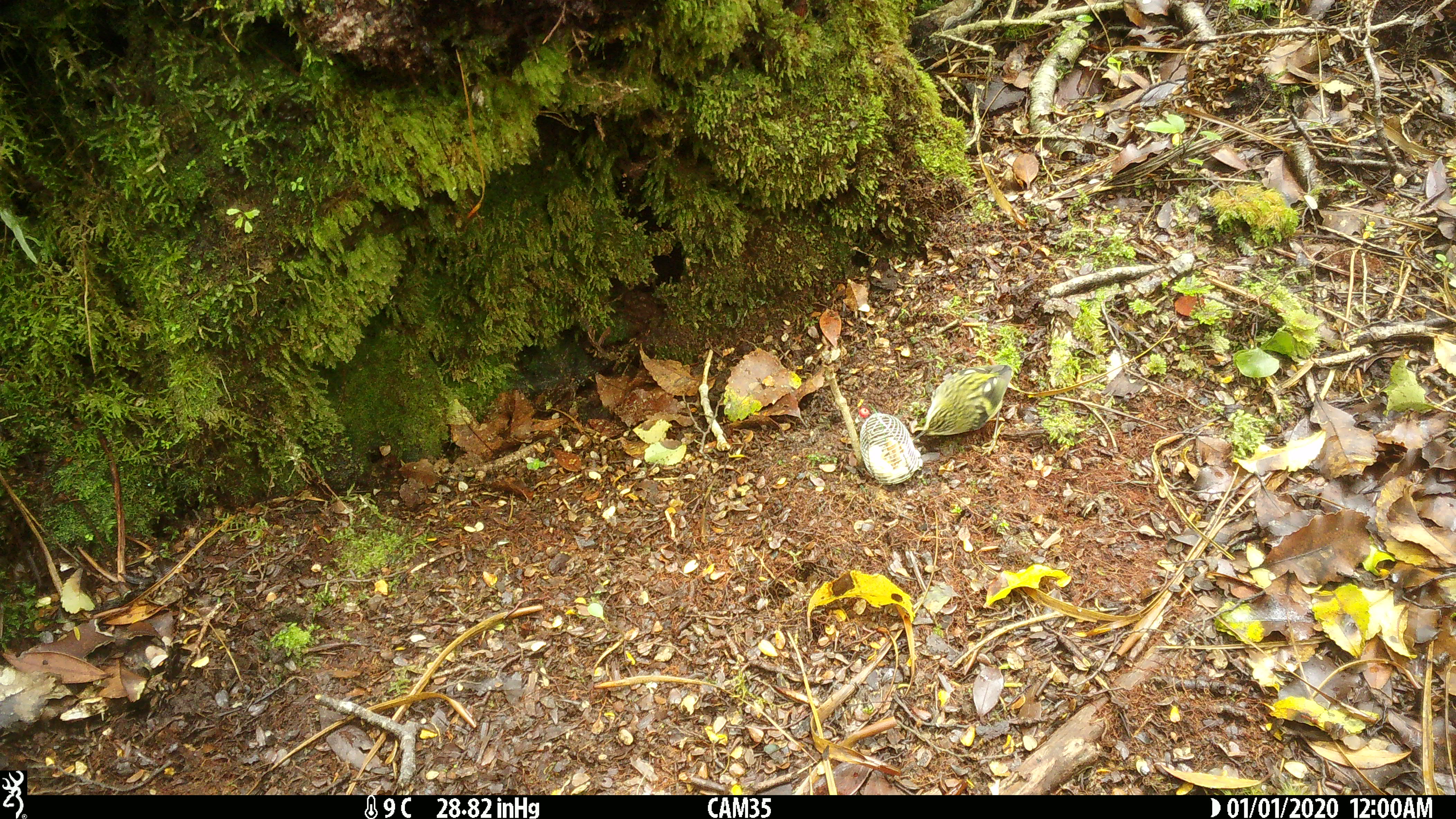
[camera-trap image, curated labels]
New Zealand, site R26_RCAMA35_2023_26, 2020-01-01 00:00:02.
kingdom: Animalia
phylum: Chordata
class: Aves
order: Passeriformes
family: Acanthisittidae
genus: Acanthisitta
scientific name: Acanthisitta chloris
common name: rifleman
Rifleman (Acanthisitta chloris).